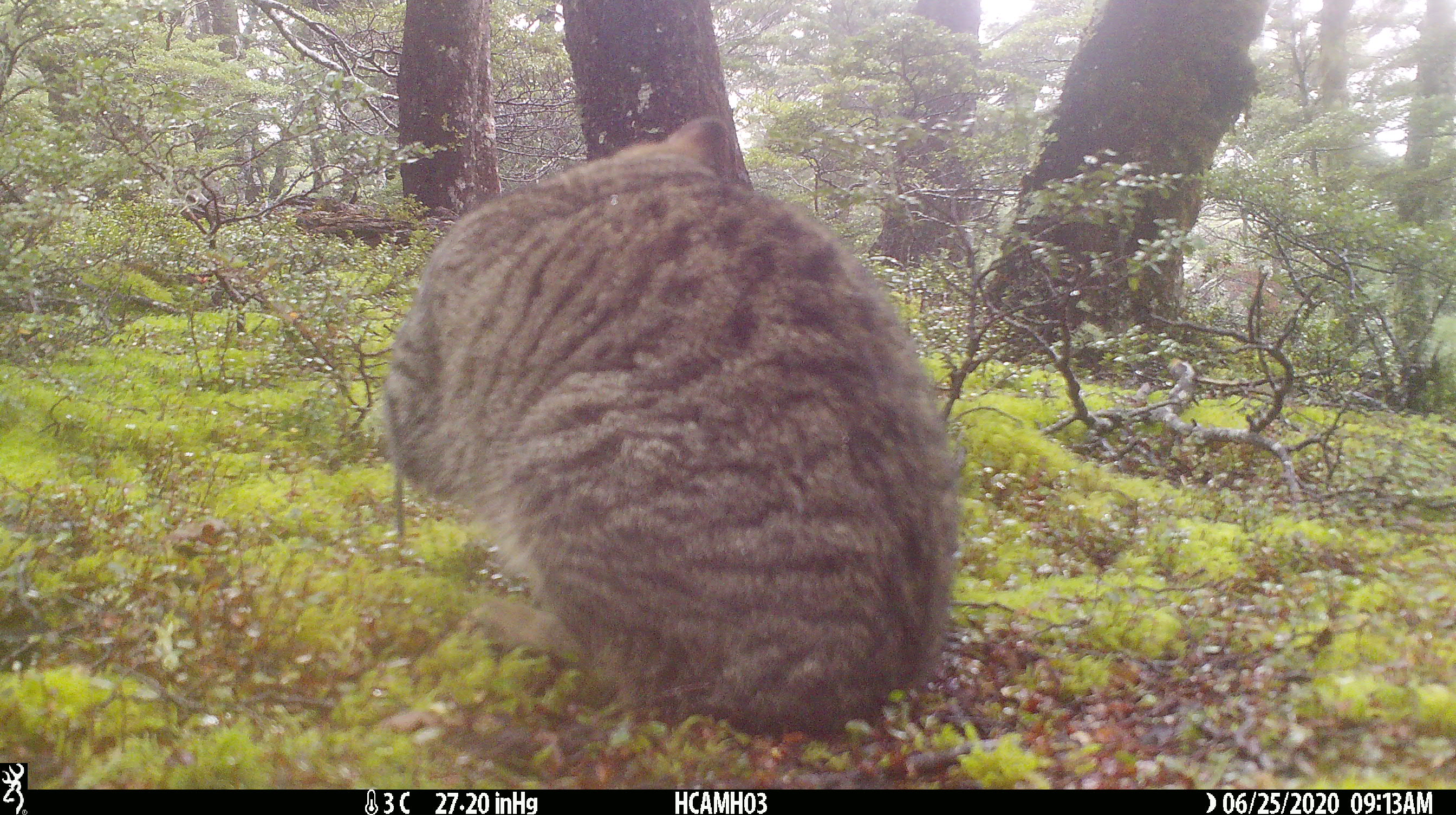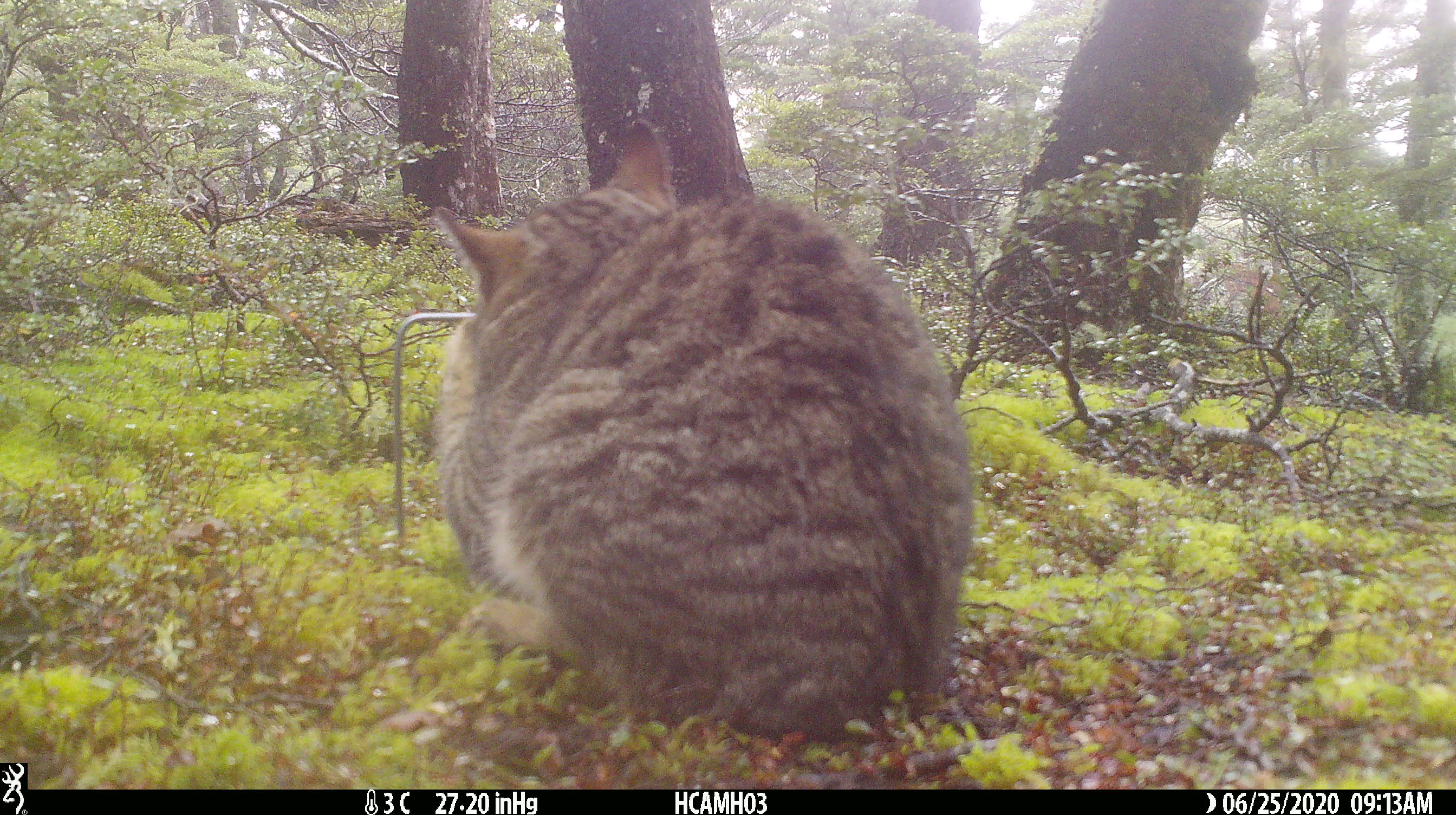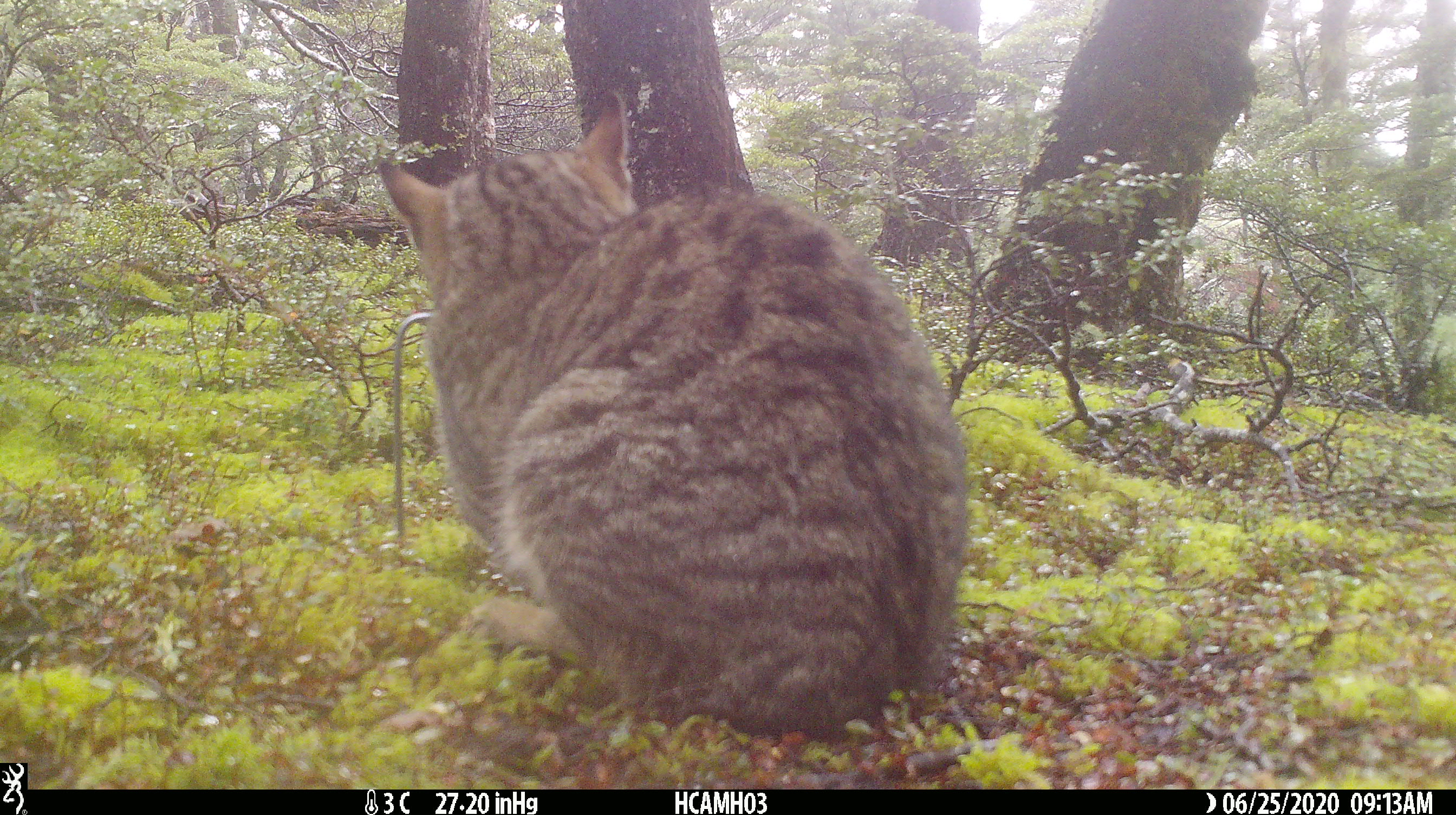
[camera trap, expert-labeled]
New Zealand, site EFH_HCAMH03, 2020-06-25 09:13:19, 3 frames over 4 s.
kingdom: Animalia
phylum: Chordata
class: Mammalia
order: Carnivora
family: Felidae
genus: Felis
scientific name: Felis catus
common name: domestic cat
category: cat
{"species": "cat (domestic cat) (Felis catus)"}